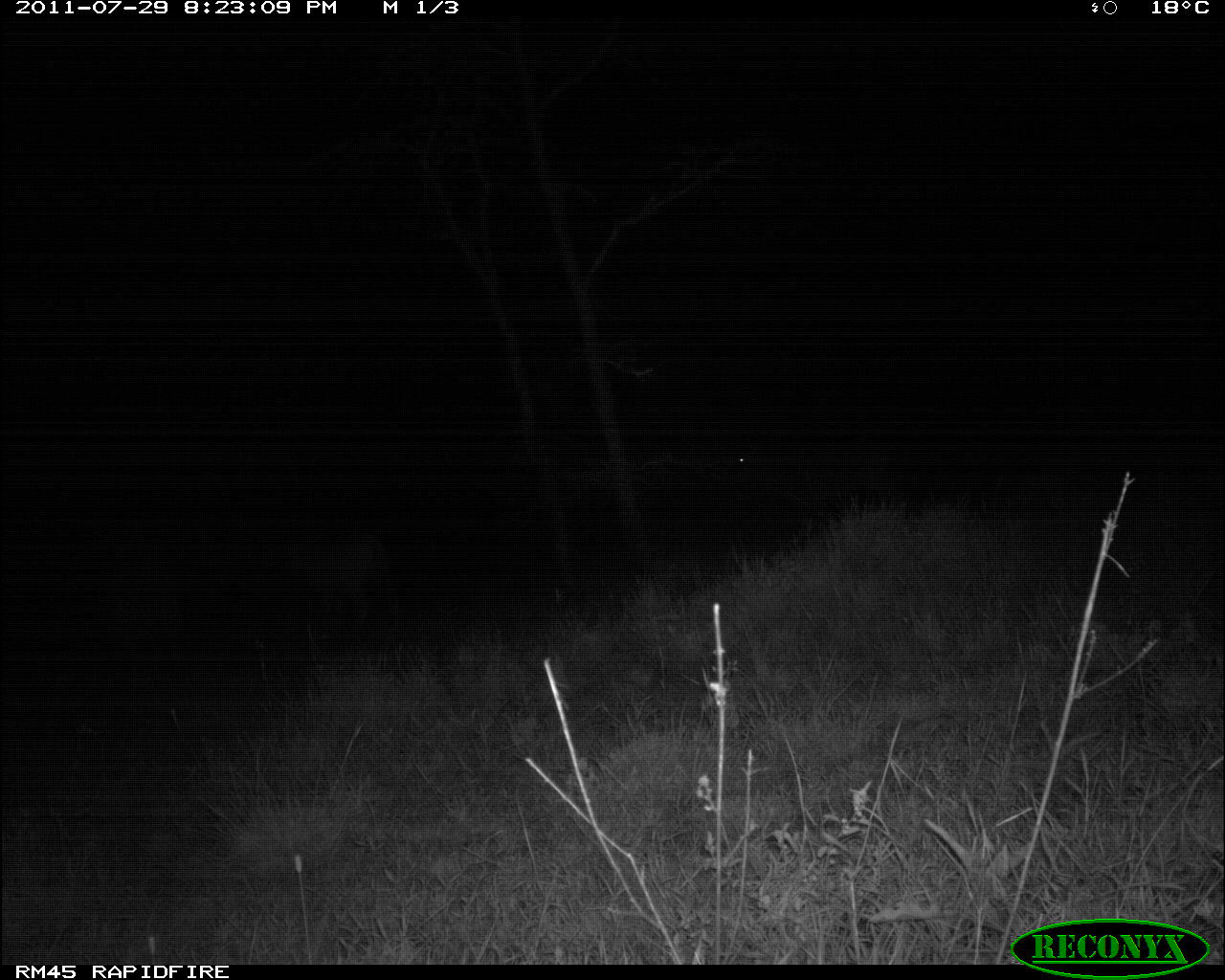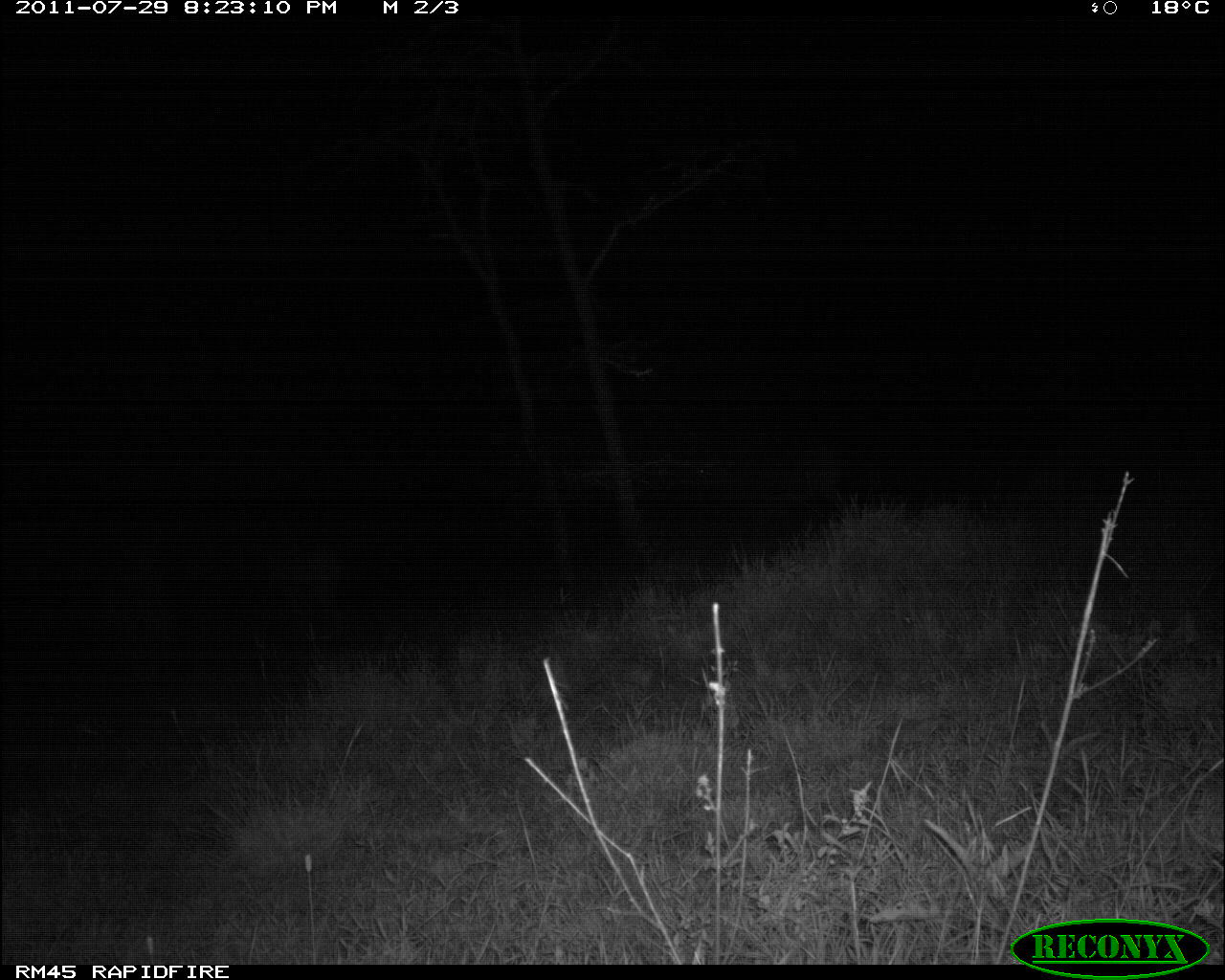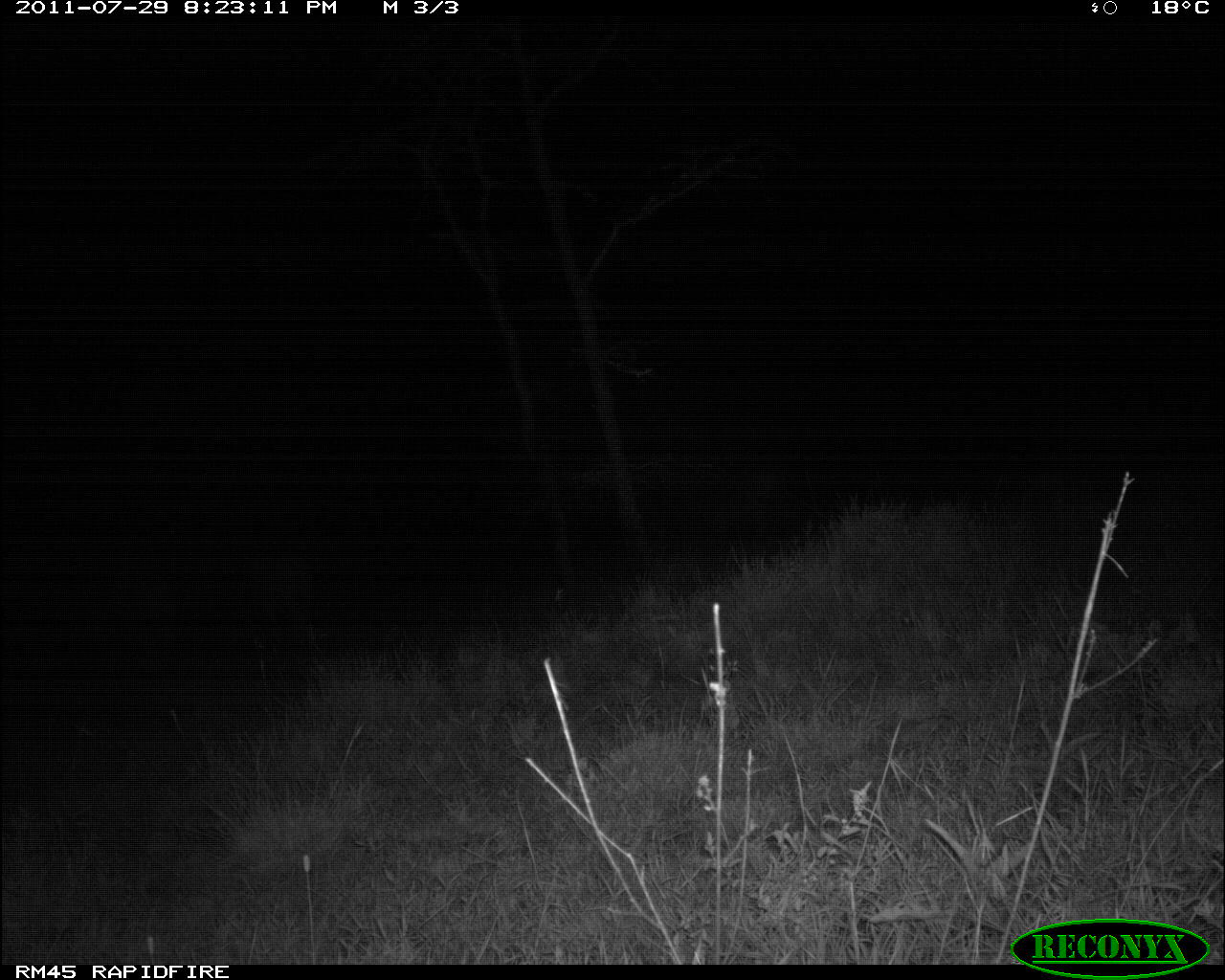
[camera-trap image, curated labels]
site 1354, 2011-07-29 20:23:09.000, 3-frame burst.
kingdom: Animalia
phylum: Chordata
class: Mammalia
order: Artiodactyla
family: Bovidae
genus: Tragelaphus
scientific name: Tragelaphus oryx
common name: eland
Tragelaphus oryx (eland), count 2.